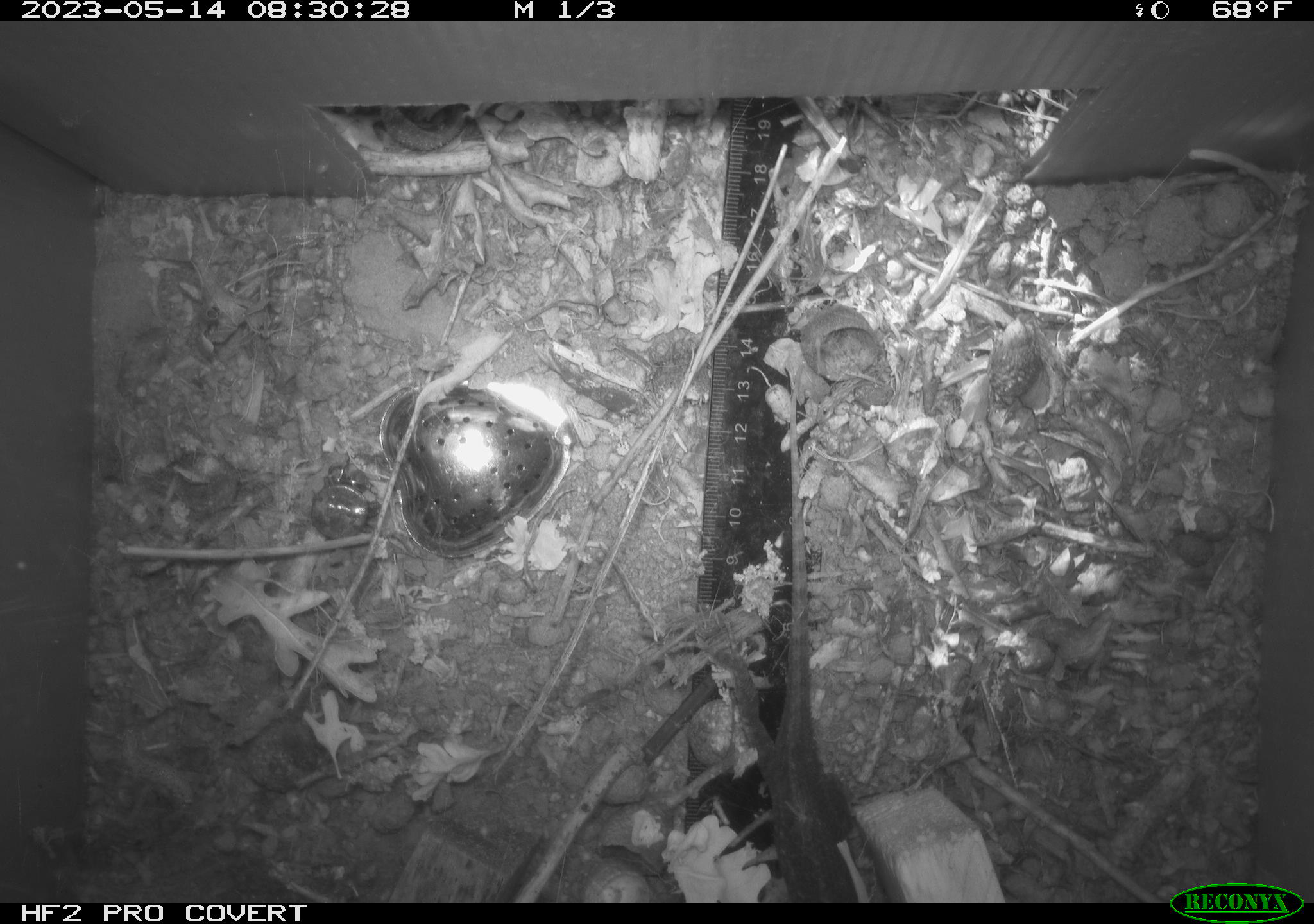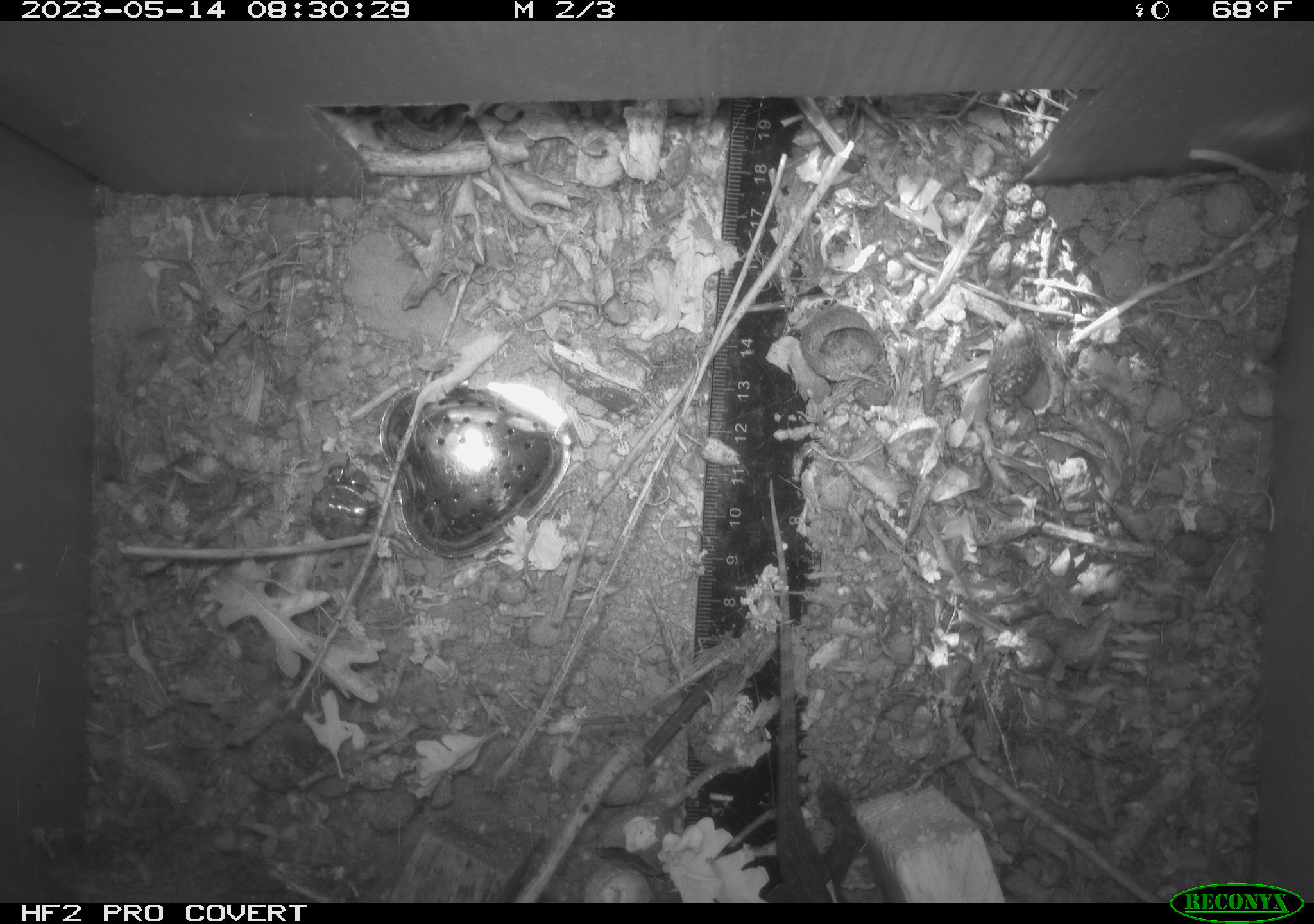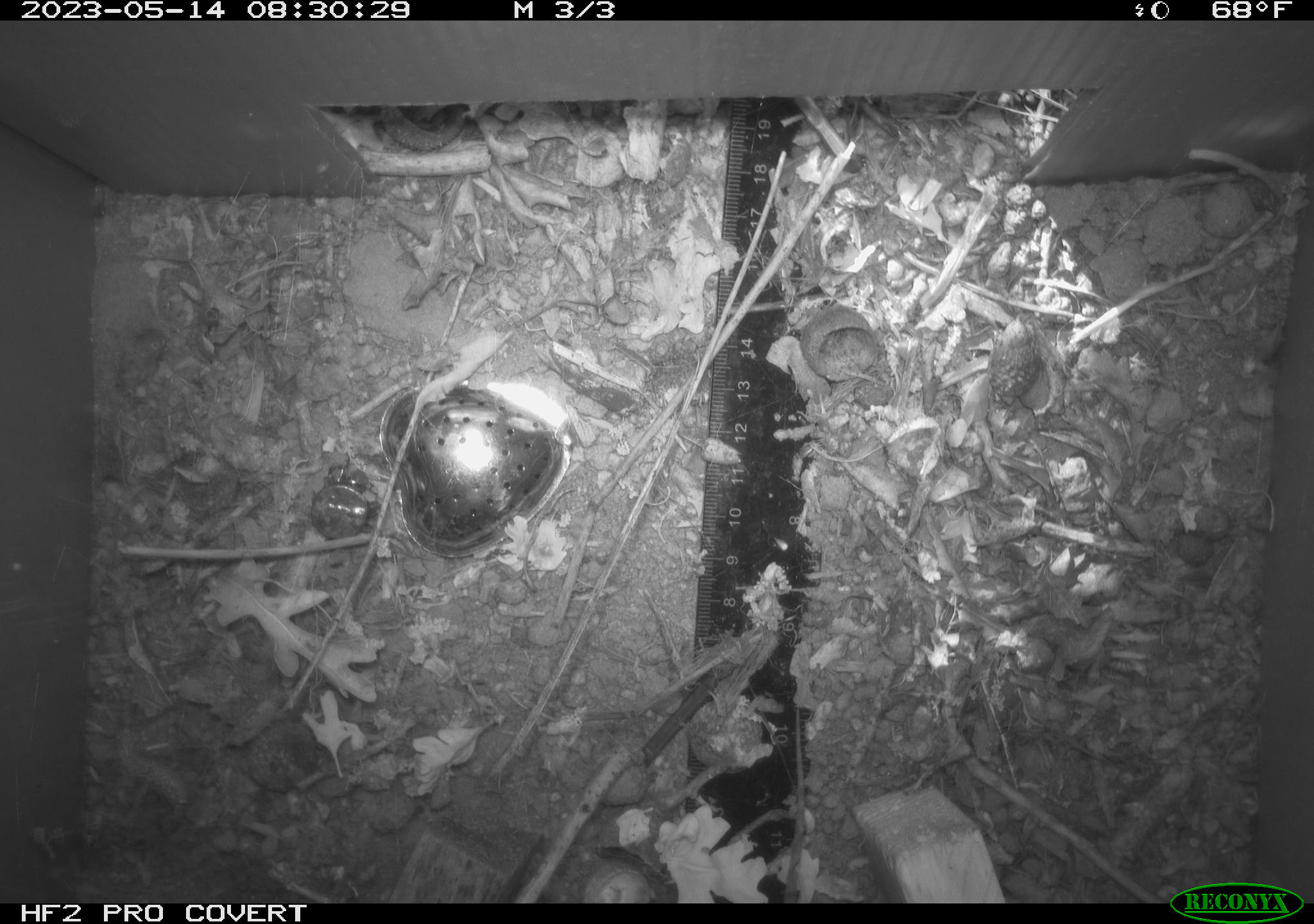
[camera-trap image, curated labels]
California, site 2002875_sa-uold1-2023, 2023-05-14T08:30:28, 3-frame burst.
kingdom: Animalia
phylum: Chordata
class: Reptilia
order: Squamata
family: Phrynosomatidae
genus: Sceloporus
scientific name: Sceloporus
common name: spiny lizards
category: sceloporus species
Sceloporus species (spiny lizards) (Sceloporus).